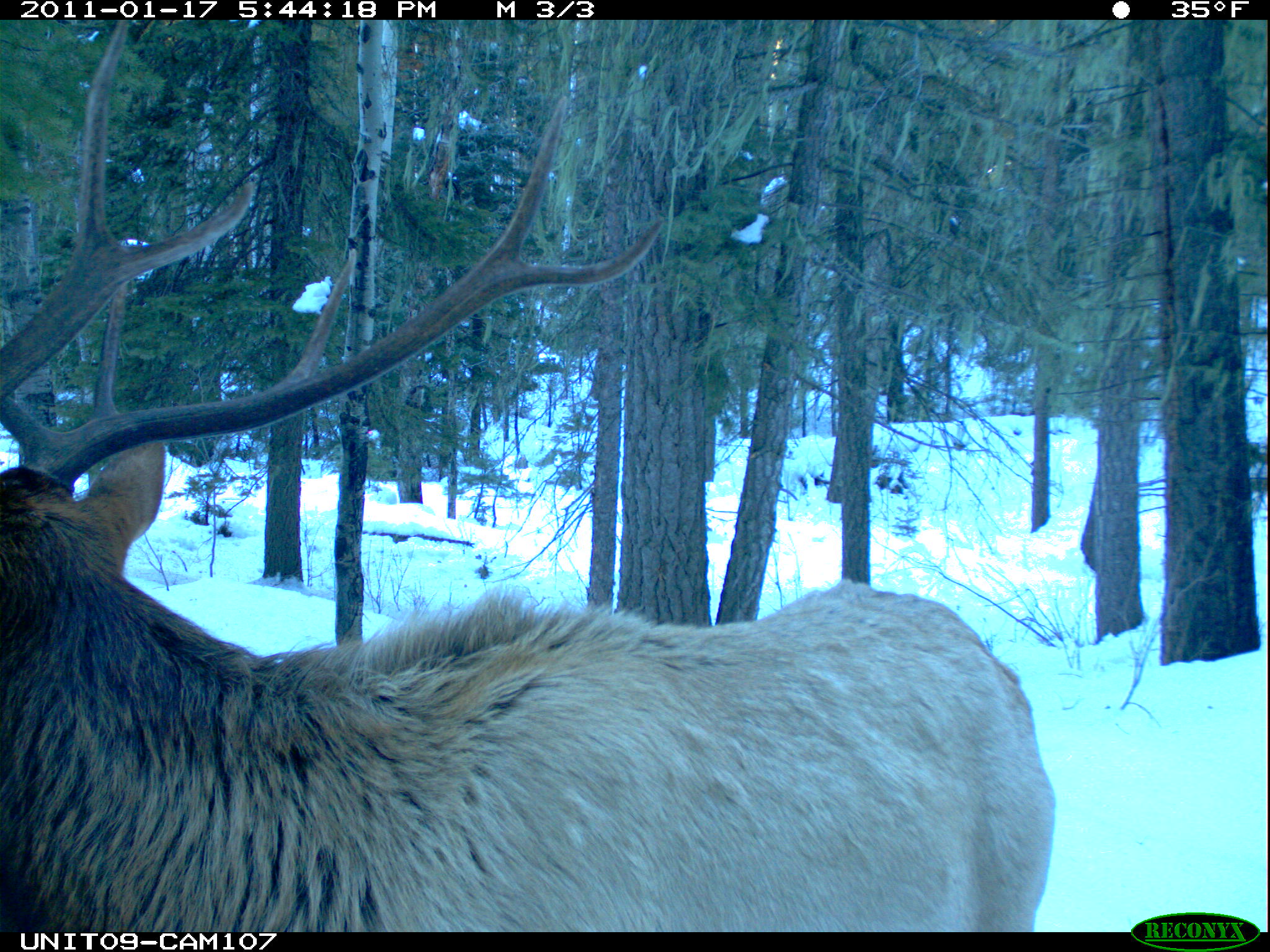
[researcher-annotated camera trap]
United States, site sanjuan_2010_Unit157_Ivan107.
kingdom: Animalia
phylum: Chordata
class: Mammalia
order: Artiodactyla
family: Cervidae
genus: Cervus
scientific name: Cervus elaphus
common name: red deer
Cervus elaphus (red deer).